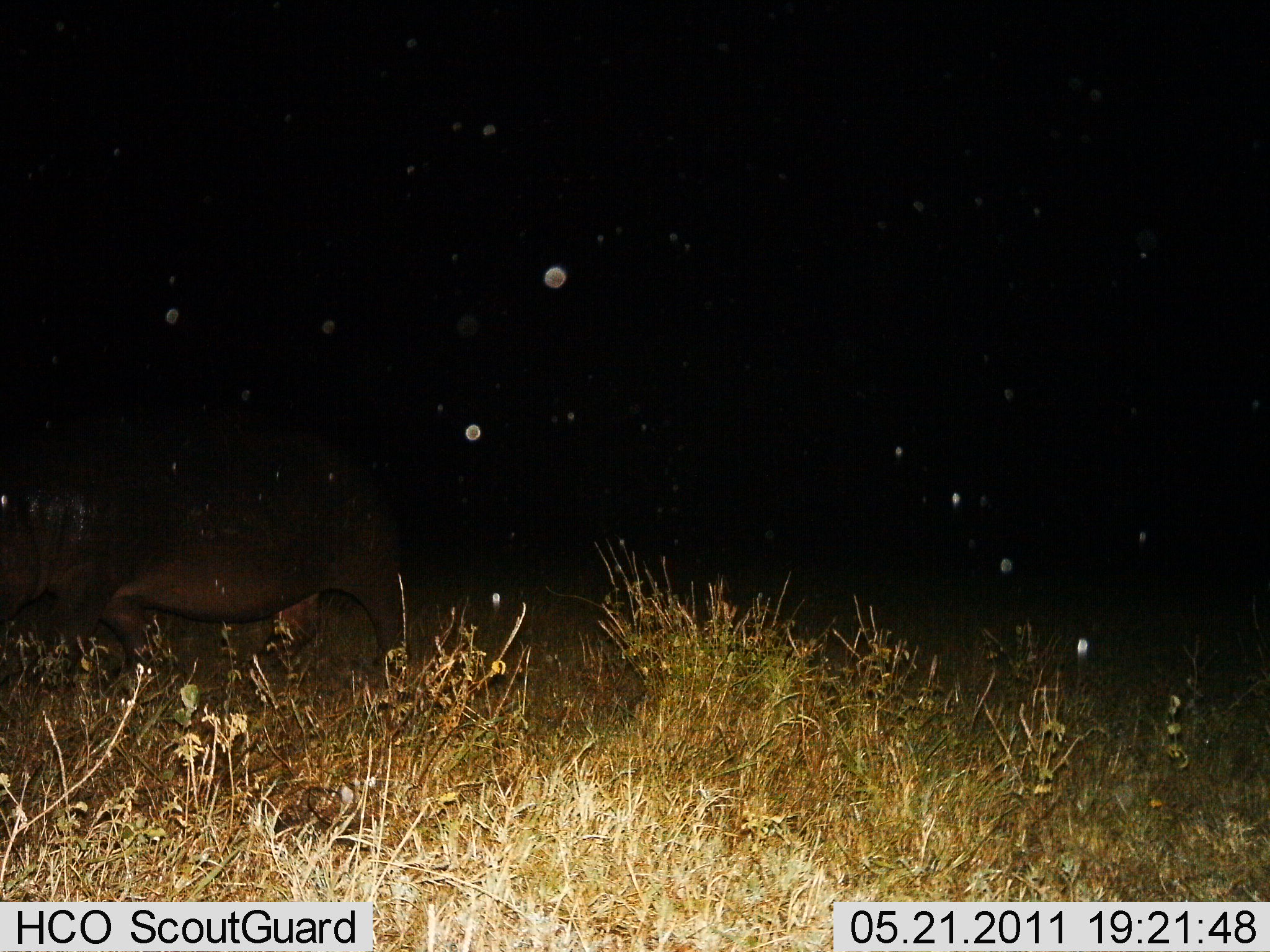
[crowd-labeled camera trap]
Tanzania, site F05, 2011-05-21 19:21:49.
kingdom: Animalia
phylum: Chordata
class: Mammalia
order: Artiodactyla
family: Hippopotamidae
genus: Hippopotamus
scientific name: Hippopotamus amphibius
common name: hippopotamus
Hippopotamus (Hippopotamus amphibius), count 1. Behavior (volunteer vote fractions): standing 8%, resting 0%, moving 85%, interacting 0%. Young present (vote fraction): 0%. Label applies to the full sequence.